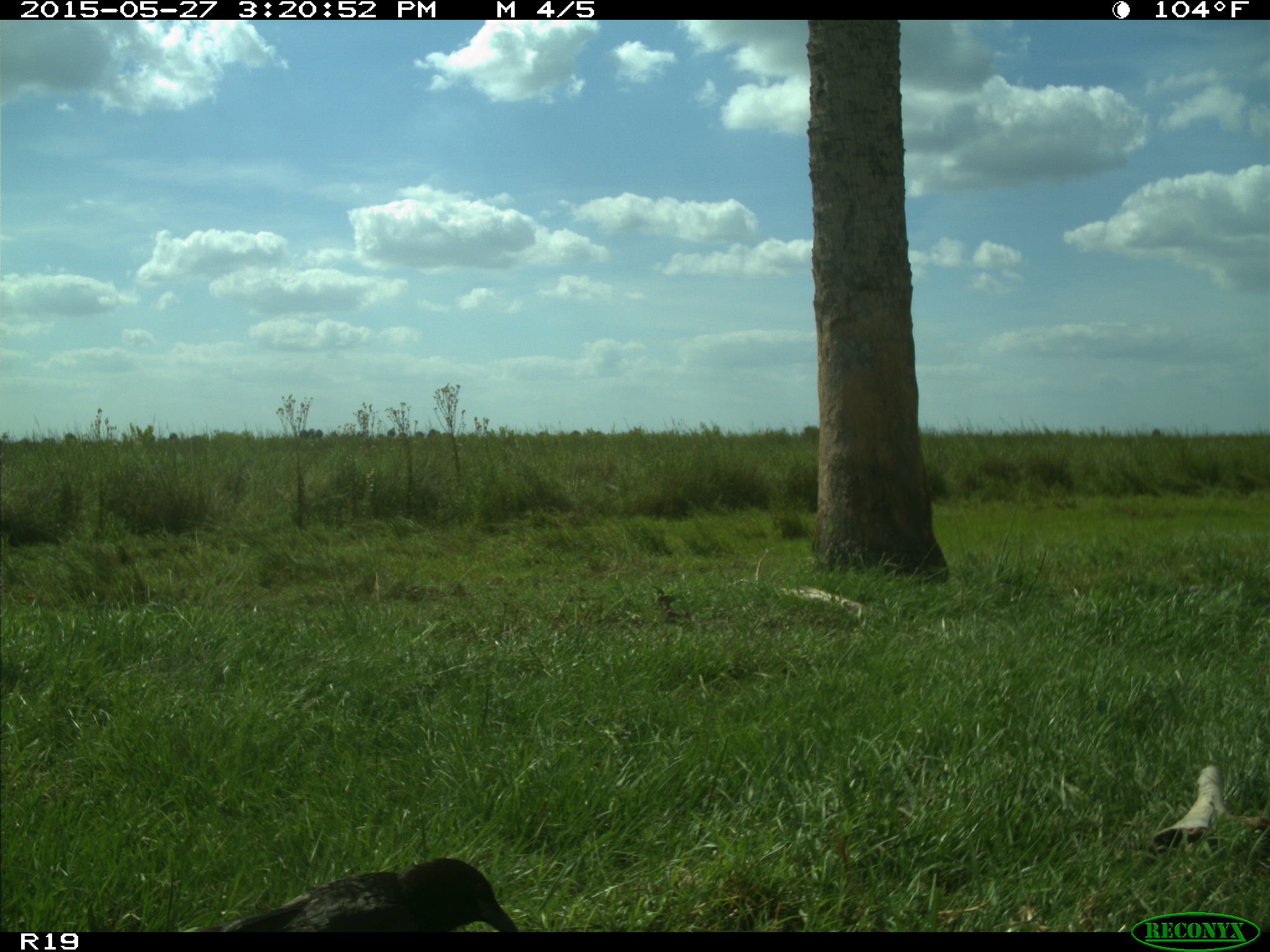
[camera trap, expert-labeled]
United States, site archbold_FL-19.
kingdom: Animalia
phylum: Chordata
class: Aves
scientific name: Aves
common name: birds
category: unidentified bird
Unidentified bird (birds) (Aves).